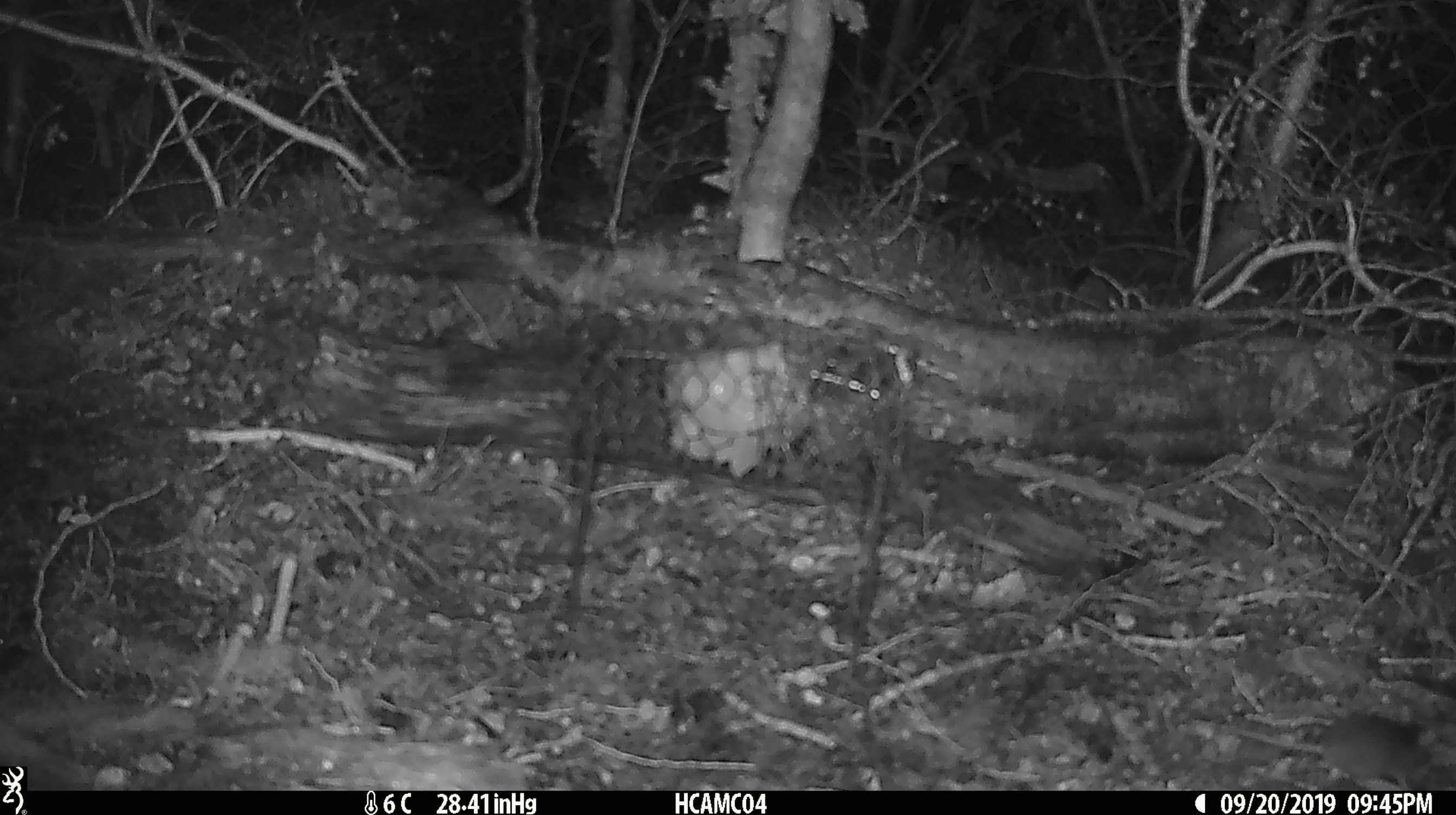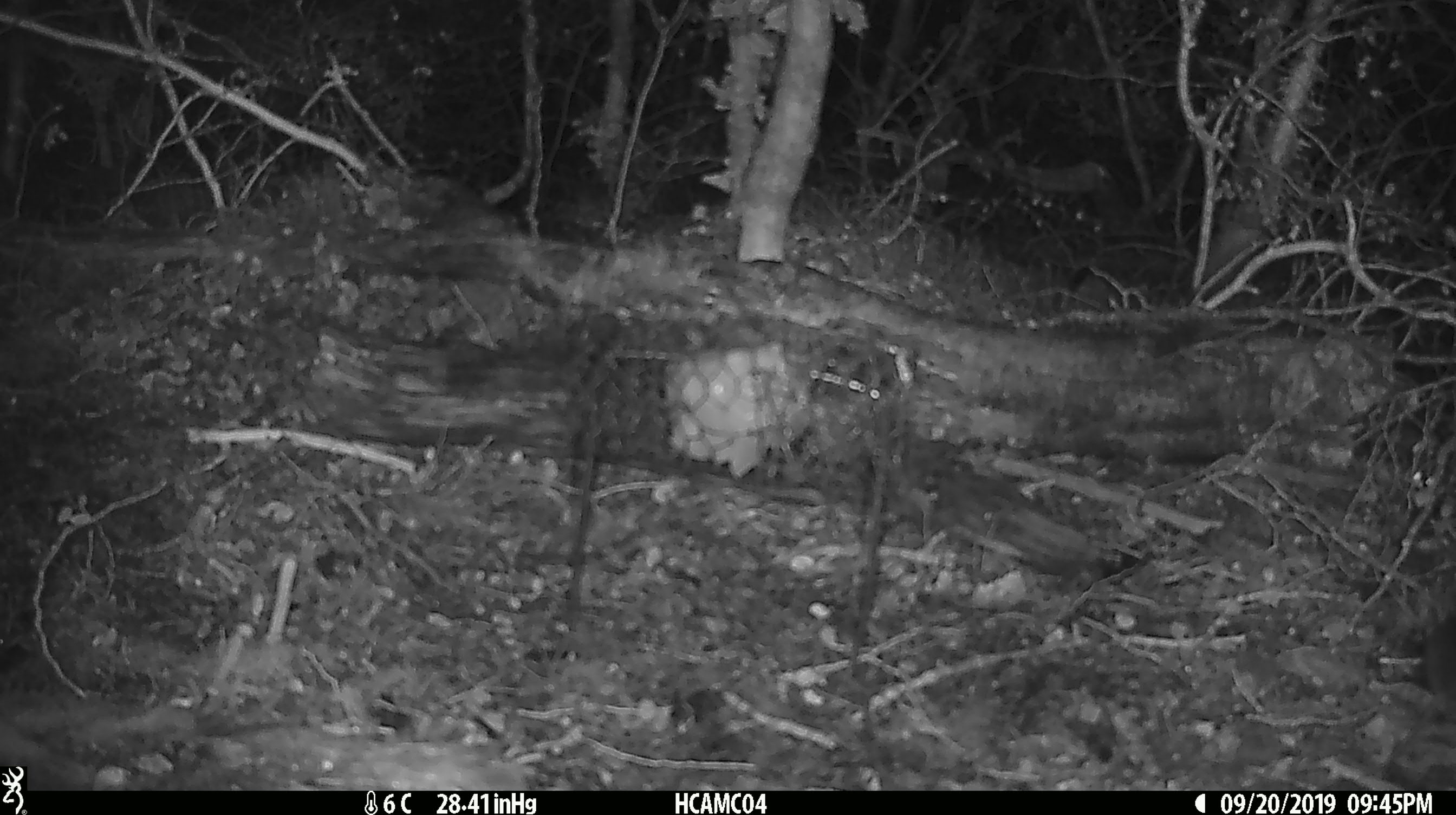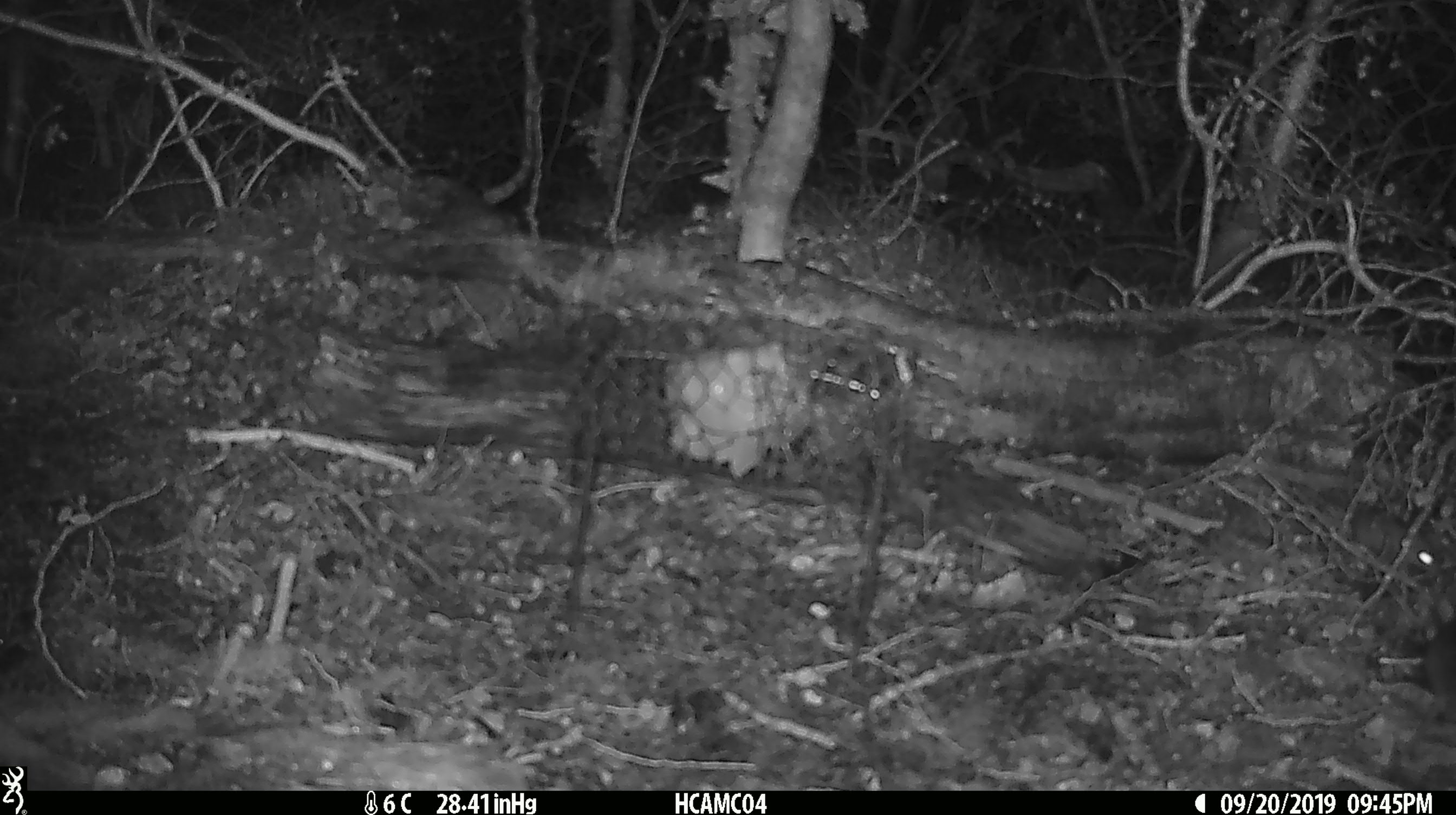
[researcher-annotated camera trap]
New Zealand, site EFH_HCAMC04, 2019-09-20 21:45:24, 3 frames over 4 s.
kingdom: Animalia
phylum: Chordata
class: Mammalia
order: Rodentia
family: Muridae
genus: Mus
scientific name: Mus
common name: mouse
Mouse (Mus).